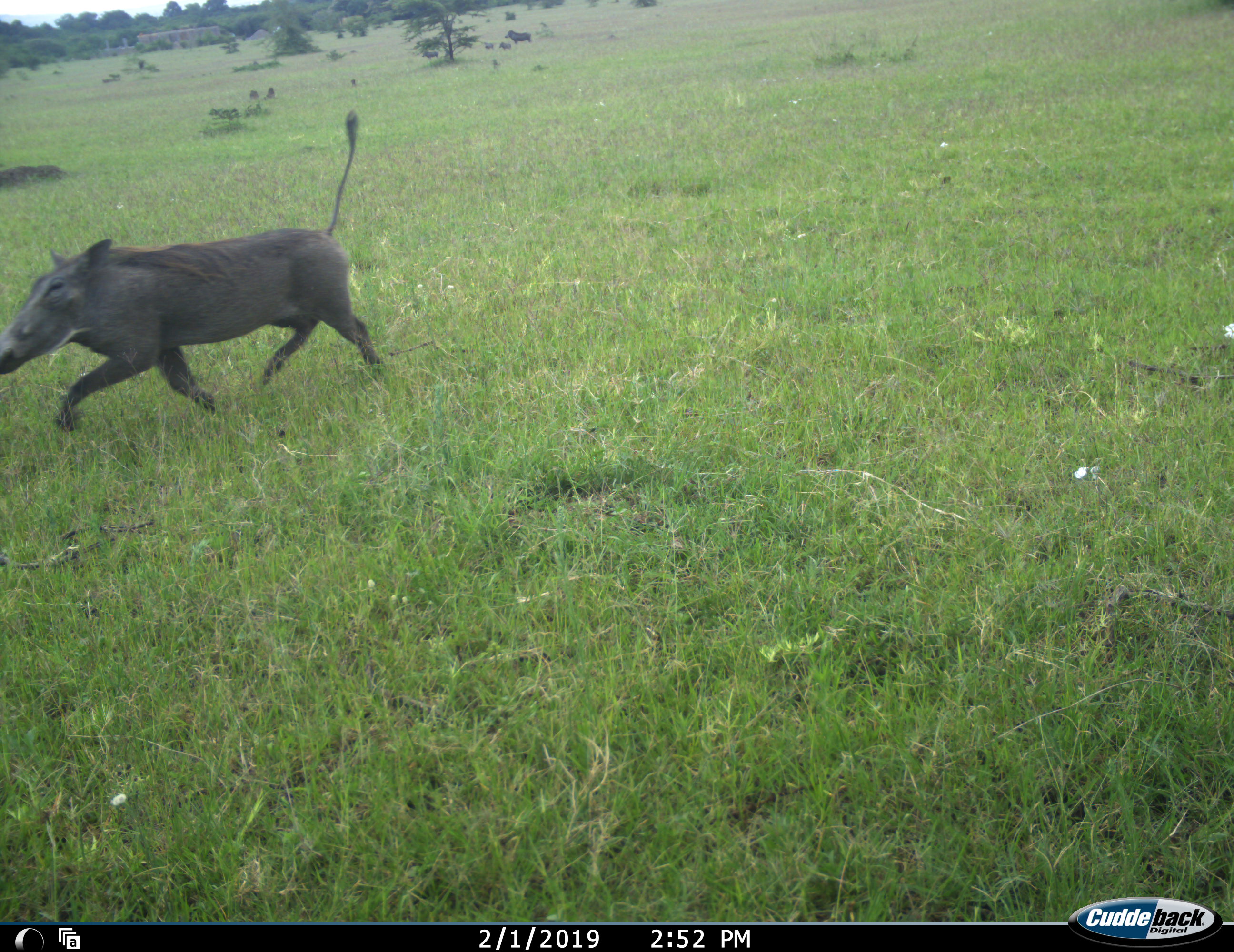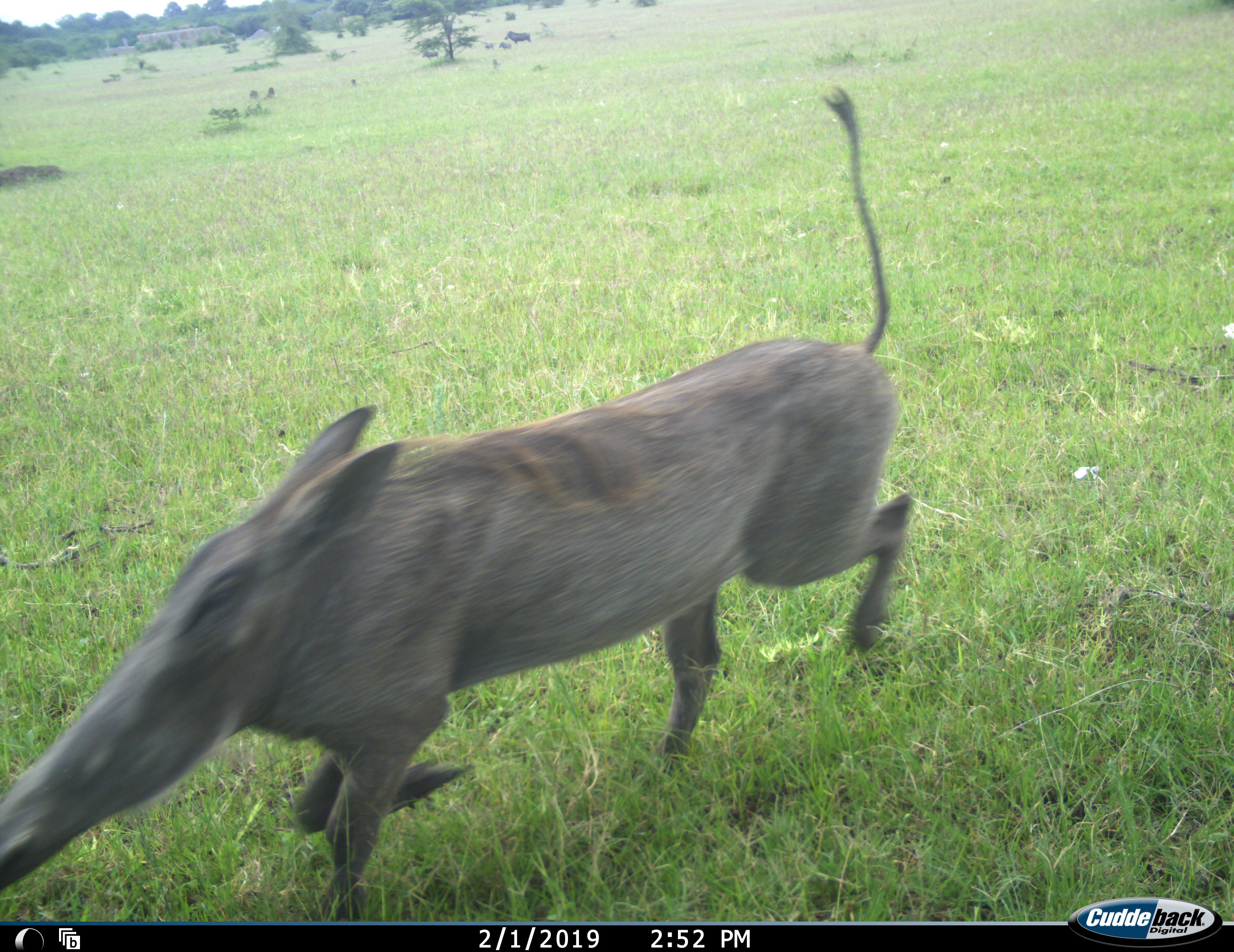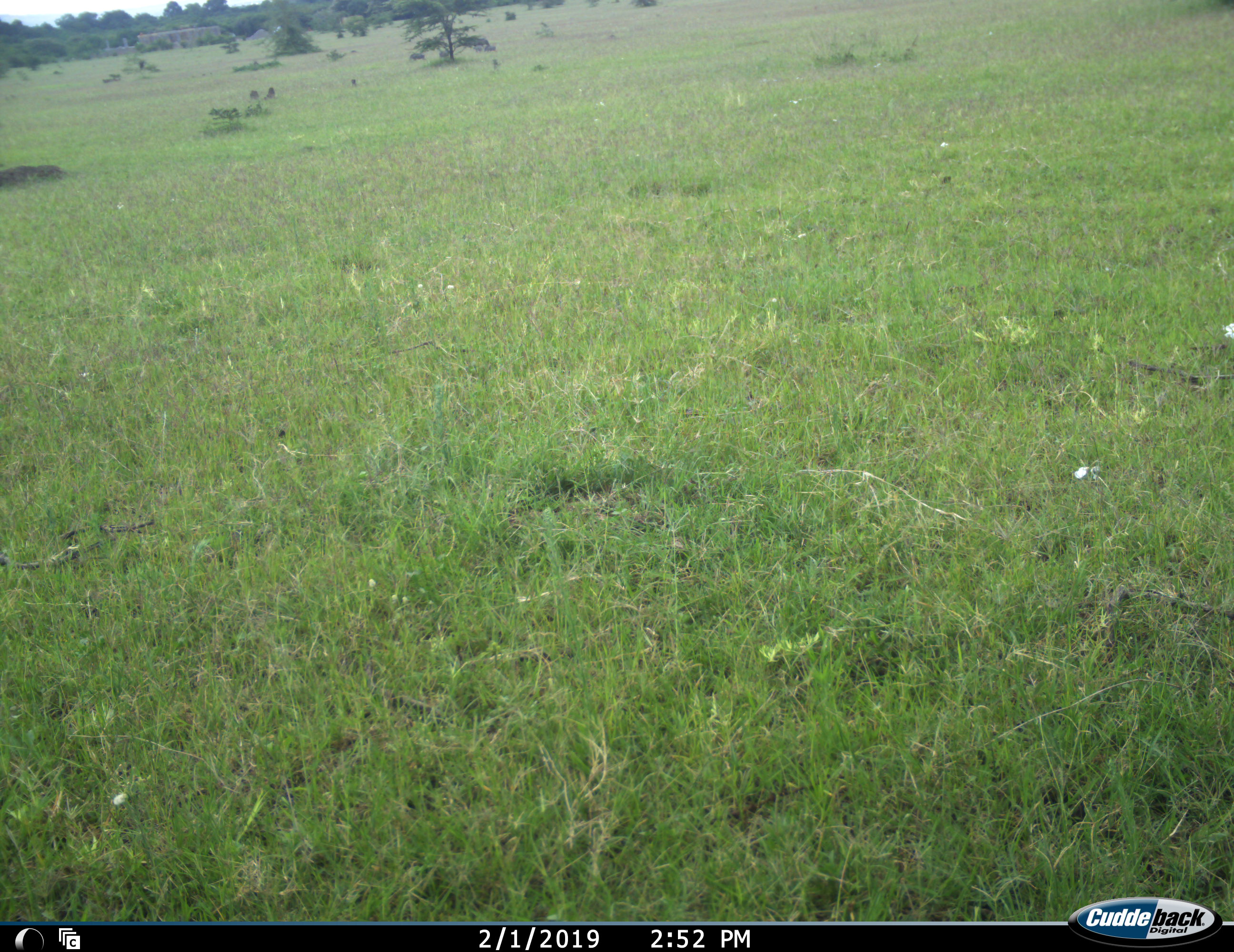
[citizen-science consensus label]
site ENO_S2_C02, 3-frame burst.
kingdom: Animalia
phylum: Chordata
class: Mammalia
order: Artiodactyla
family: Suidae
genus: Phacochoerus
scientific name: Phacochoerus africanus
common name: warthog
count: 1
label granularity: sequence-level